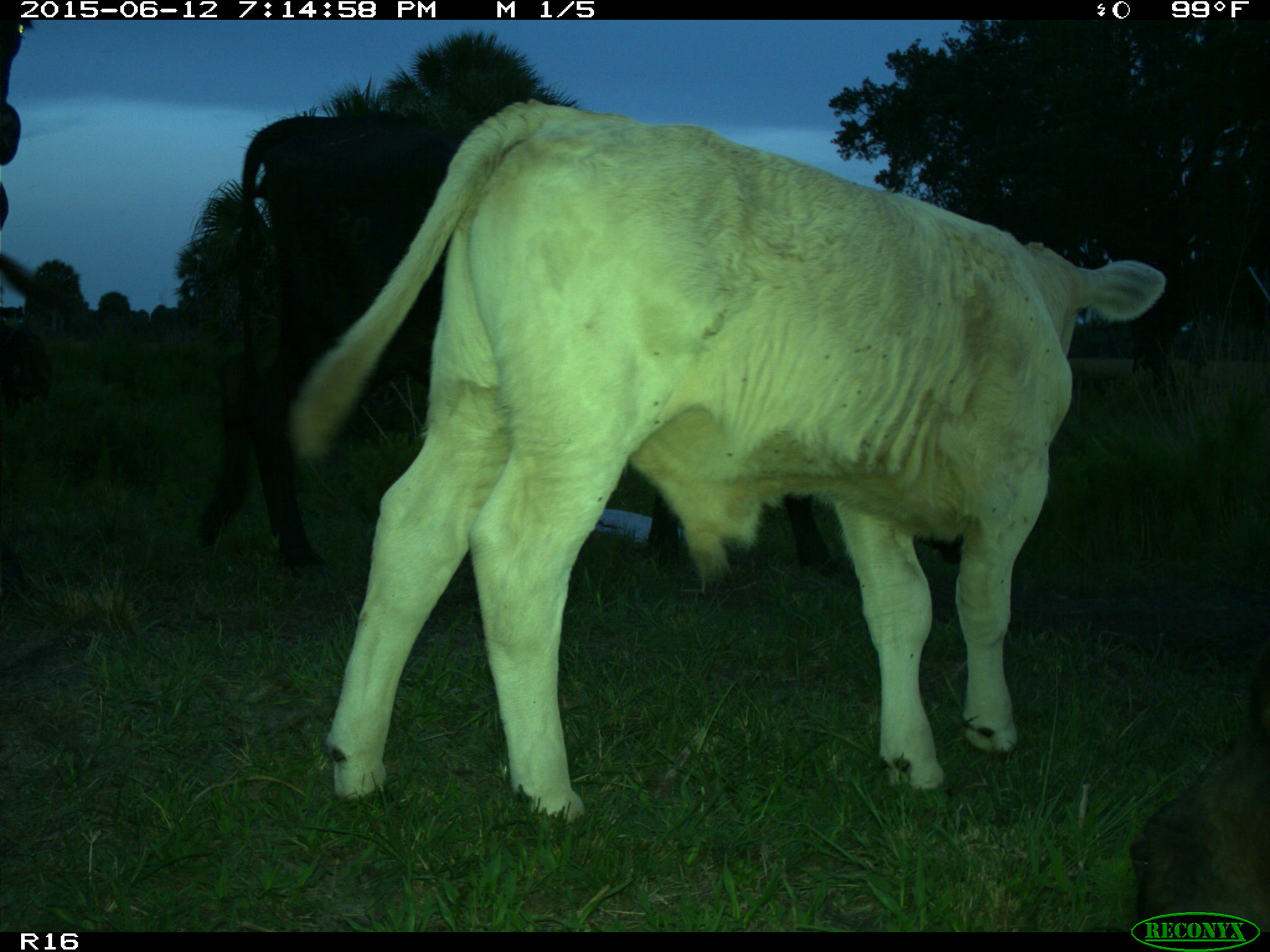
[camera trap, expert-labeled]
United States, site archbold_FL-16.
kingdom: Animalia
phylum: Chordata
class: Mammalia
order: Artiodactyla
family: Bovidae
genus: Bos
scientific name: Bos taurus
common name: domestic cow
Bos taurus (domestic cow).